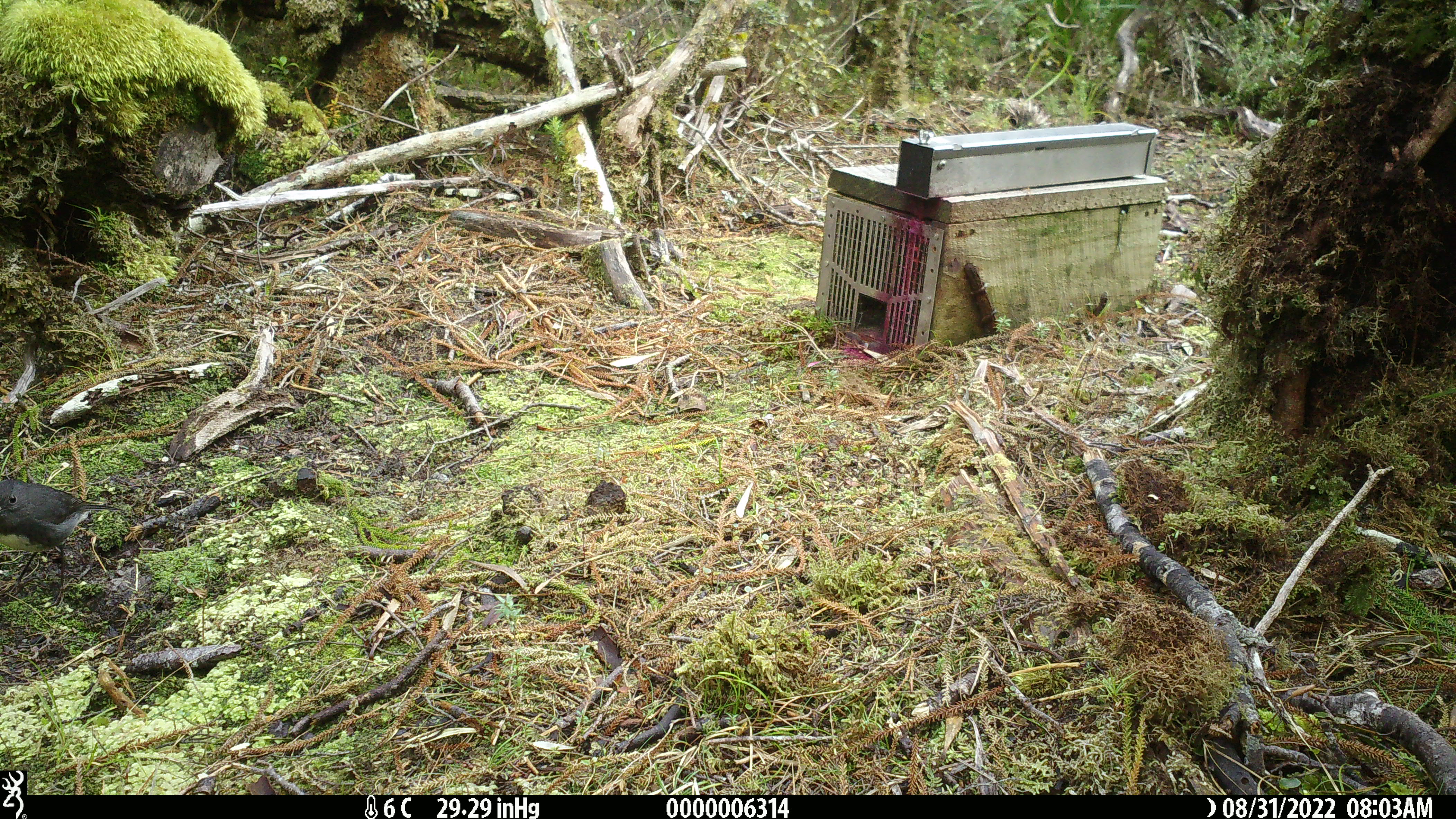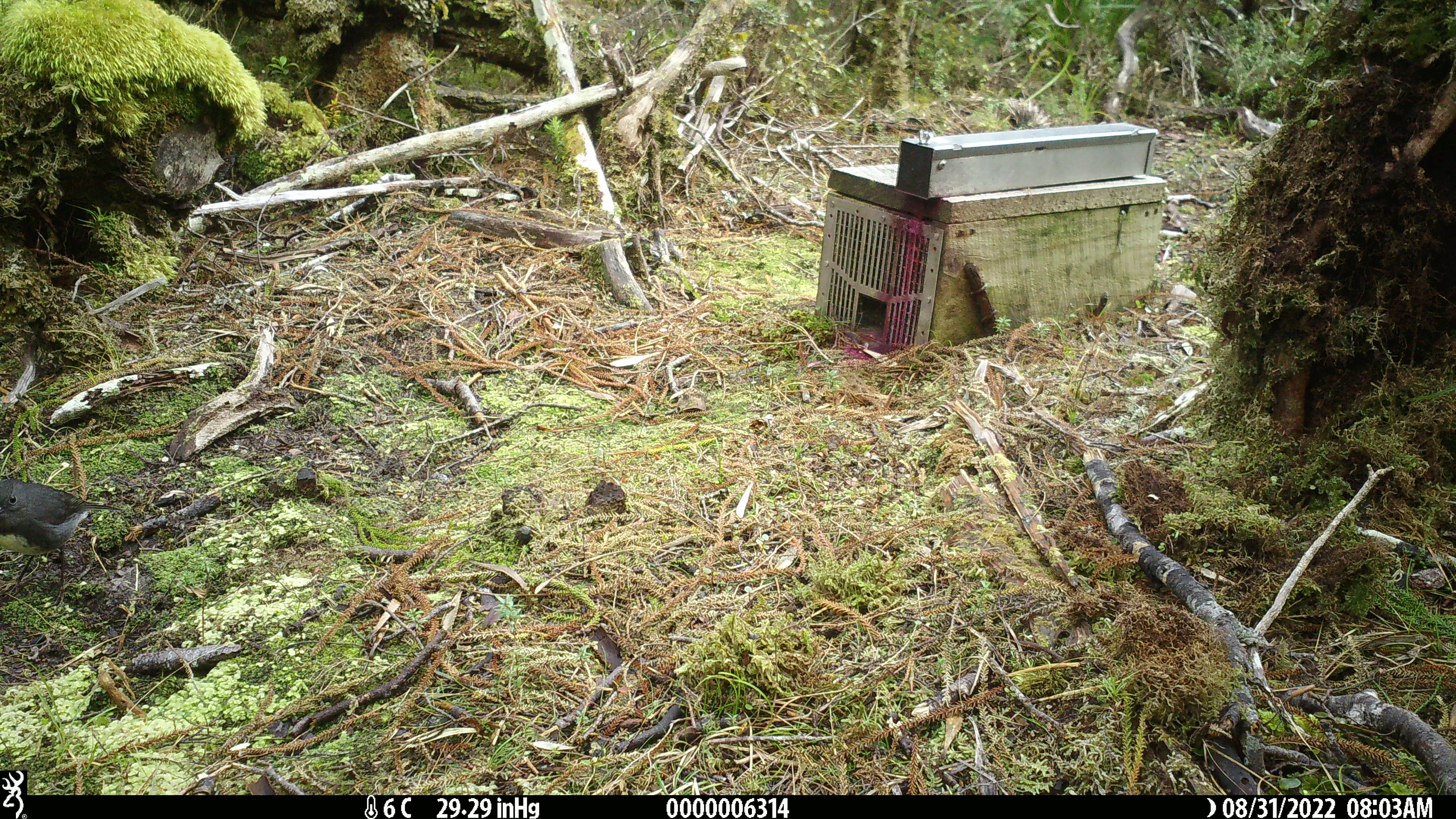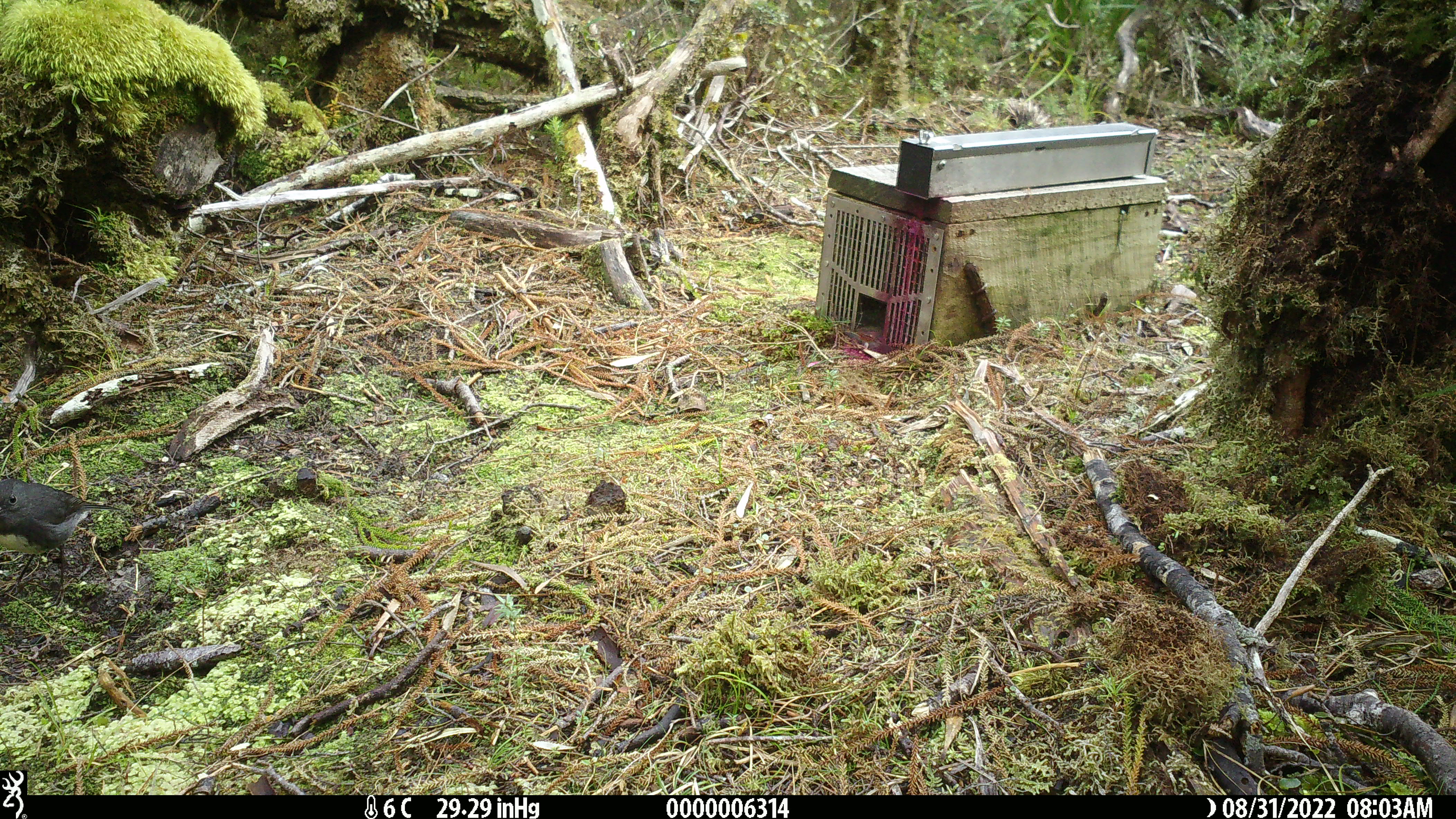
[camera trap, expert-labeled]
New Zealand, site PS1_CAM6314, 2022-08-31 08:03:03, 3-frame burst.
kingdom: Animalia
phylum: Chordata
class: Aves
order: Passeriformes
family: Petroicidae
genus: Petroica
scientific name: Petroica australis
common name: new zealand robin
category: robin